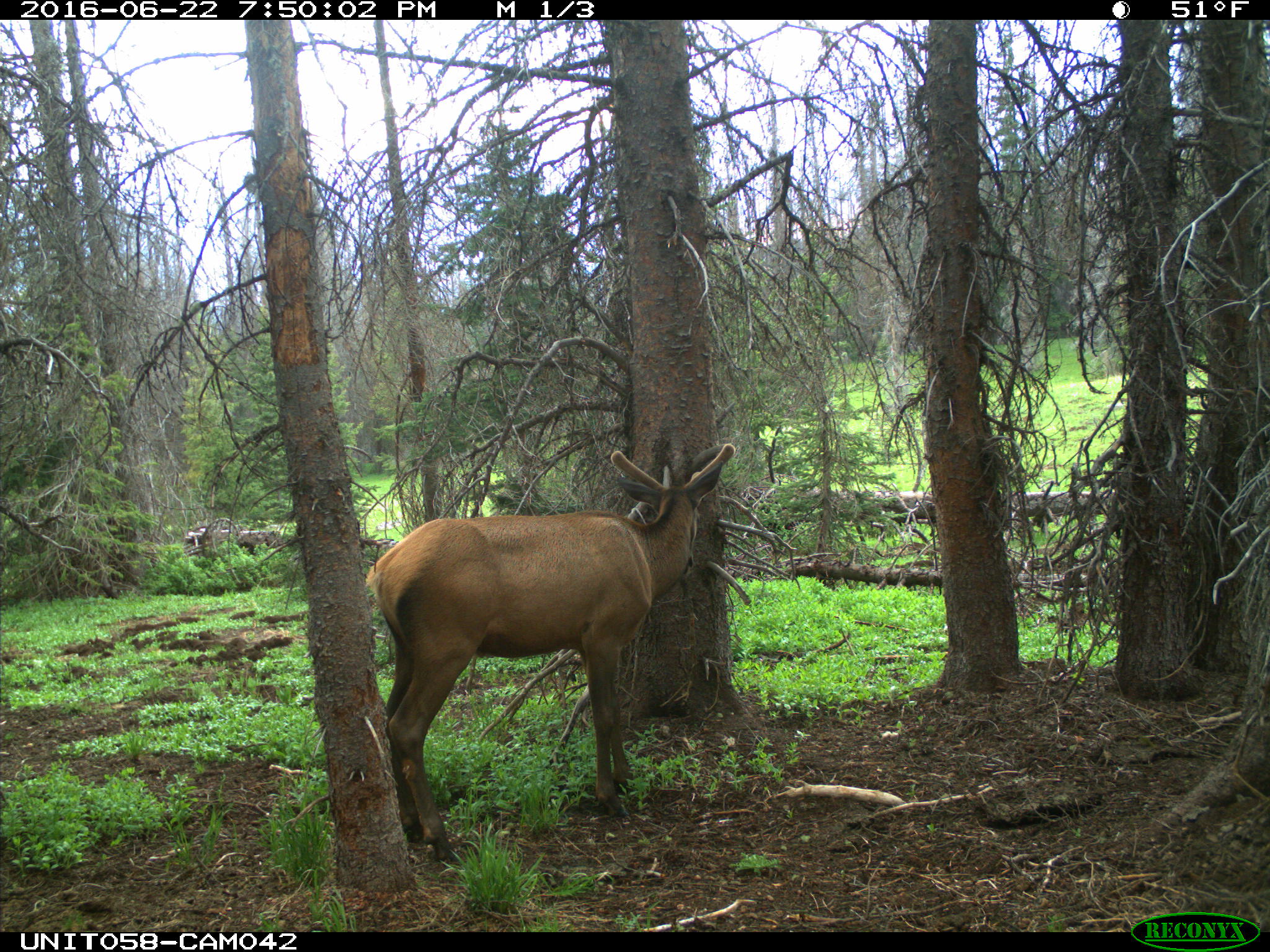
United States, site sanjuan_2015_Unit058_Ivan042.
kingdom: Animalia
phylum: Chordata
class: Mammalia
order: Artiodactyla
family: Cervidae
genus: Cervus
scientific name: Cervus elaphus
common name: red deer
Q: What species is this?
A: Cervus elaphus (red deer).